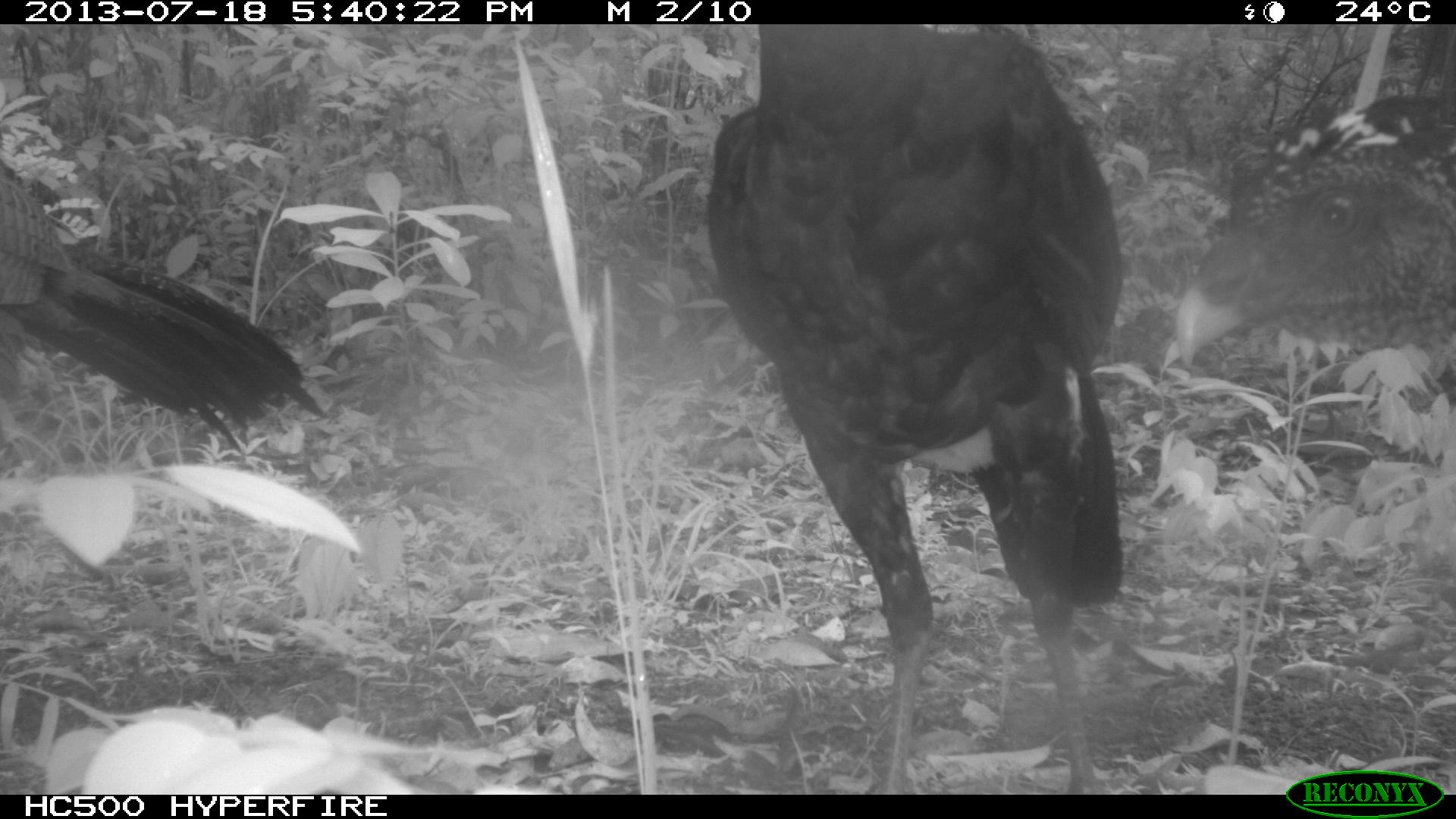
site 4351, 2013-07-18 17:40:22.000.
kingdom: Animalia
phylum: Chordata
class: Aves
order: Galliformes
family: Cracidae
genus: Crax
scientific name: Crax rubra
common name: great curassow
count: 3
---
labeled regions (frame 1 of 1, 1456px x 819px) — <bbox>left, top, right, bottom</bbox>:
crax rubra: <bbox>705, 22, 1122, 795</bbox>; <bbox>0, 153, 328, 451</bbox>; <bbox>1174, 91, 1456, 405</bbox>